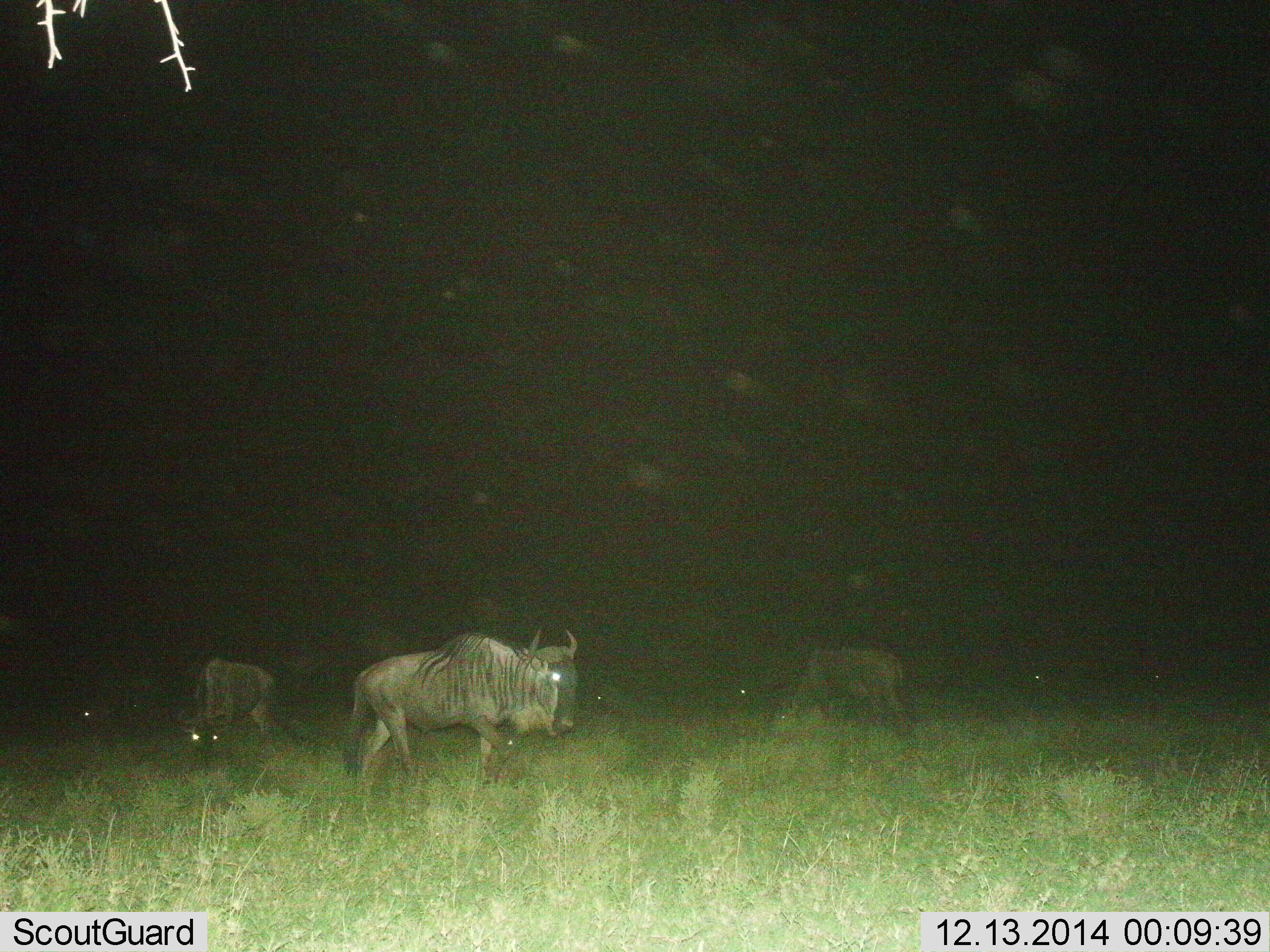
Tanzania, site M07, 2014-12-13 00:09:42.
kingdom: Animalia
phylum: Chordata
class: Mammalia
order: Artiodactyla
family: Bovidae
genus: Connochaetes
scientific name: Connochaetes taurinus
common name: blue wildebeest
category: wildebeest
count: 4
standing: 60%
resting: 10%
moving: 70%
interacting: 0%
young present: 0%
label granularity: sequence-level